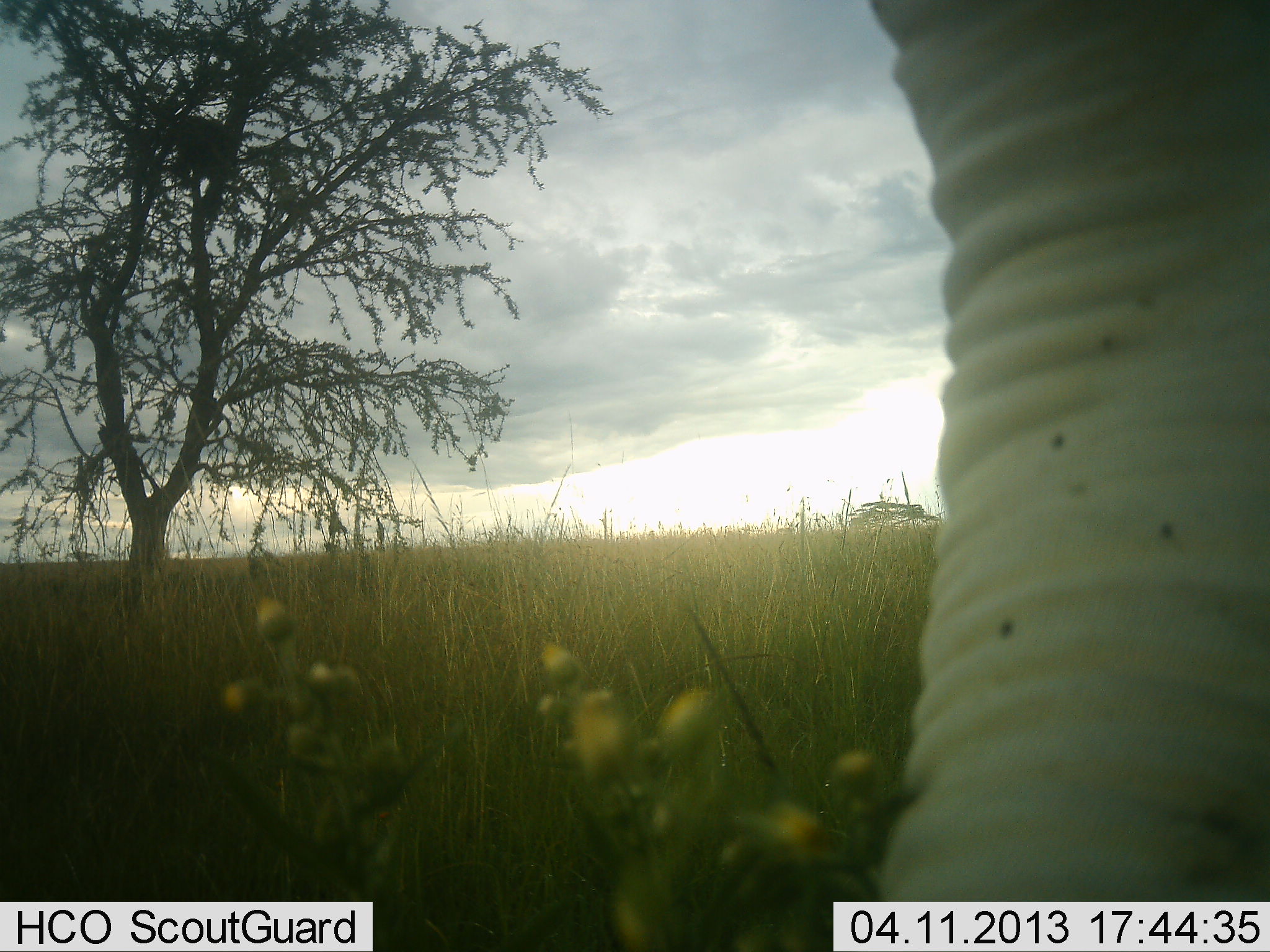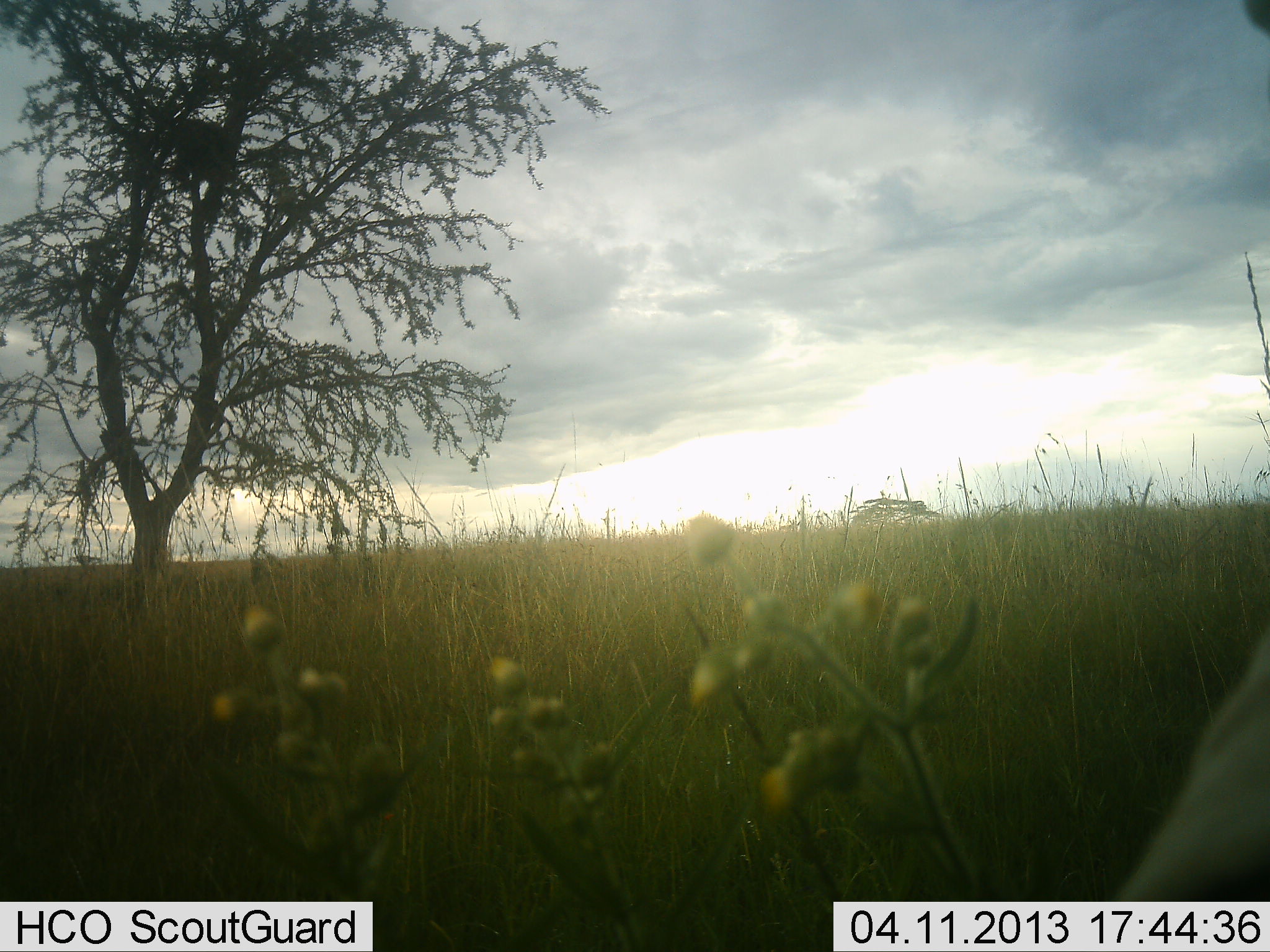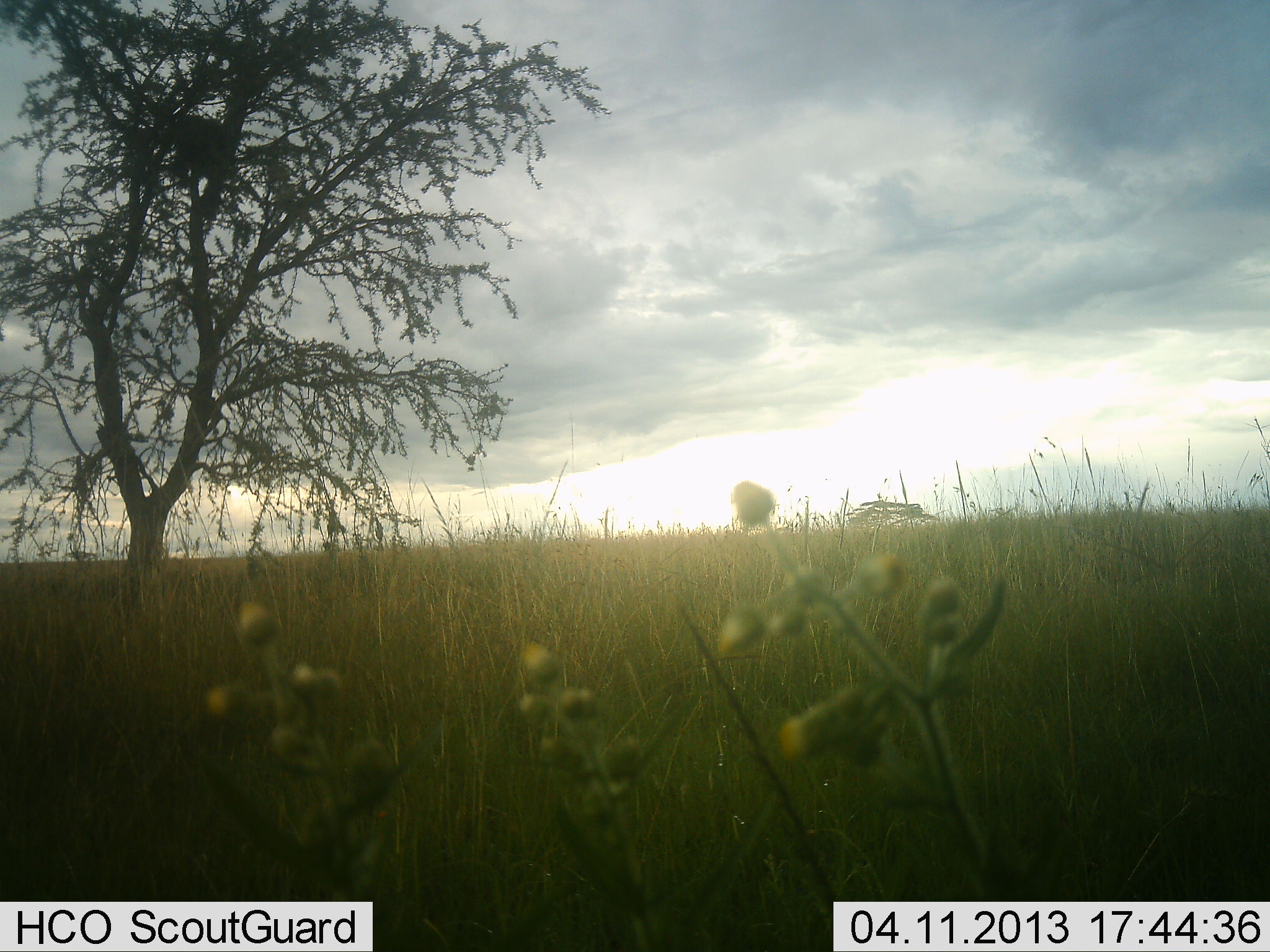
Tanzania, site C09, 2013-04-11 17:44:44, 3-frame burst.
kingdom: Animalia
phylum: Chordata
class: Mammalia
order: Proboscidea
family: Elephantidae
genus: Loxodonta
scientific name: Loxodonta africana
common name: african bush elephant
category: elephant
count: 1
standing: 25%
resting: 0%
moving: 75%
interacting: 0%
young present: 12%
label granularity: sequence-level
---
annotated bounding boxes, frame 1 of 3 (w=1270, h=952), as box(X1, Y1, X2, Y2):
animal: box(846, 0, 1270, 903)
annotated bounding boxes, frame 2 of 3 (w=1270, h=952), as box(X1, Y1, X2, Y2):
animal: box(1111, 0, 1270, 902)